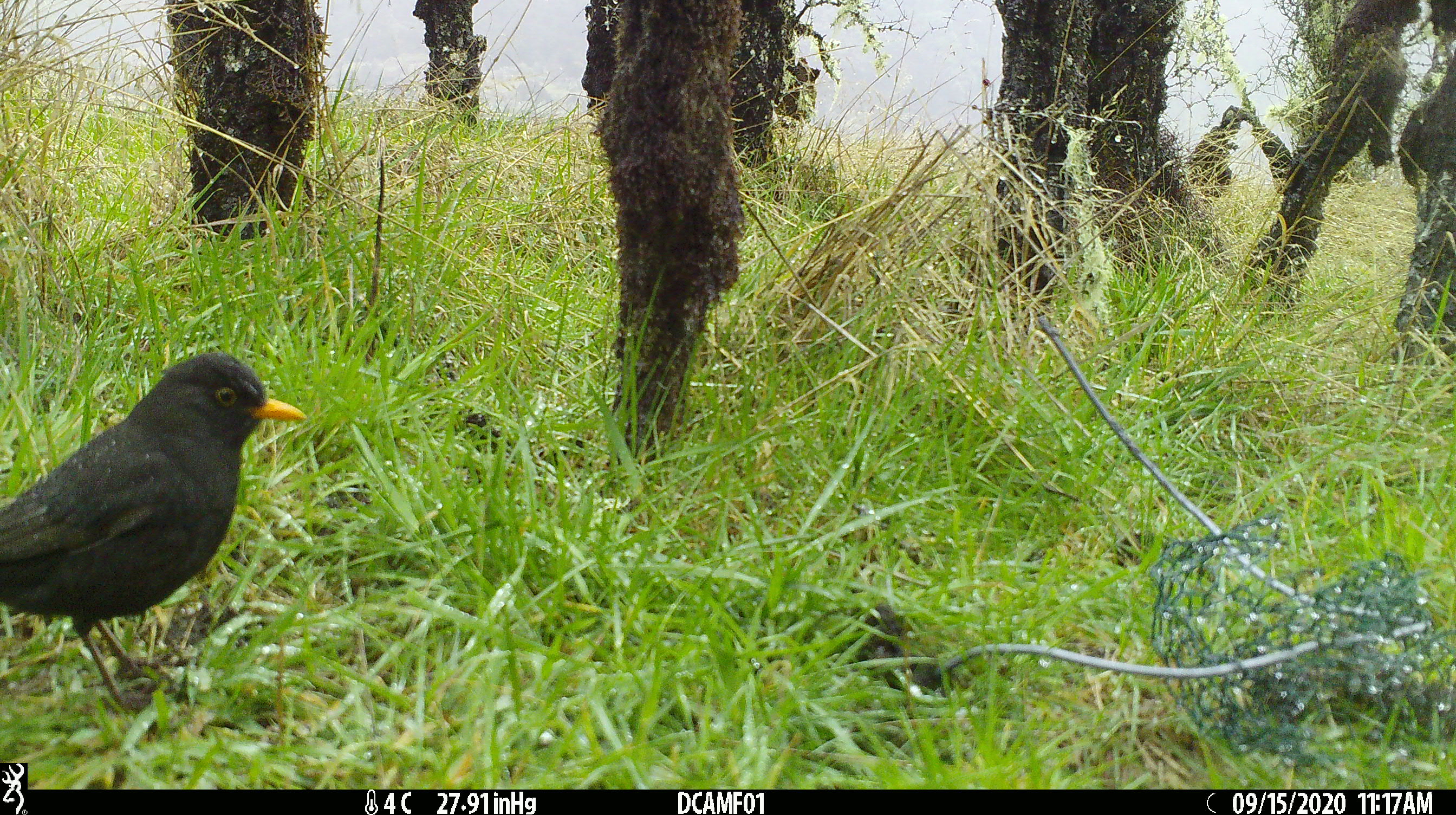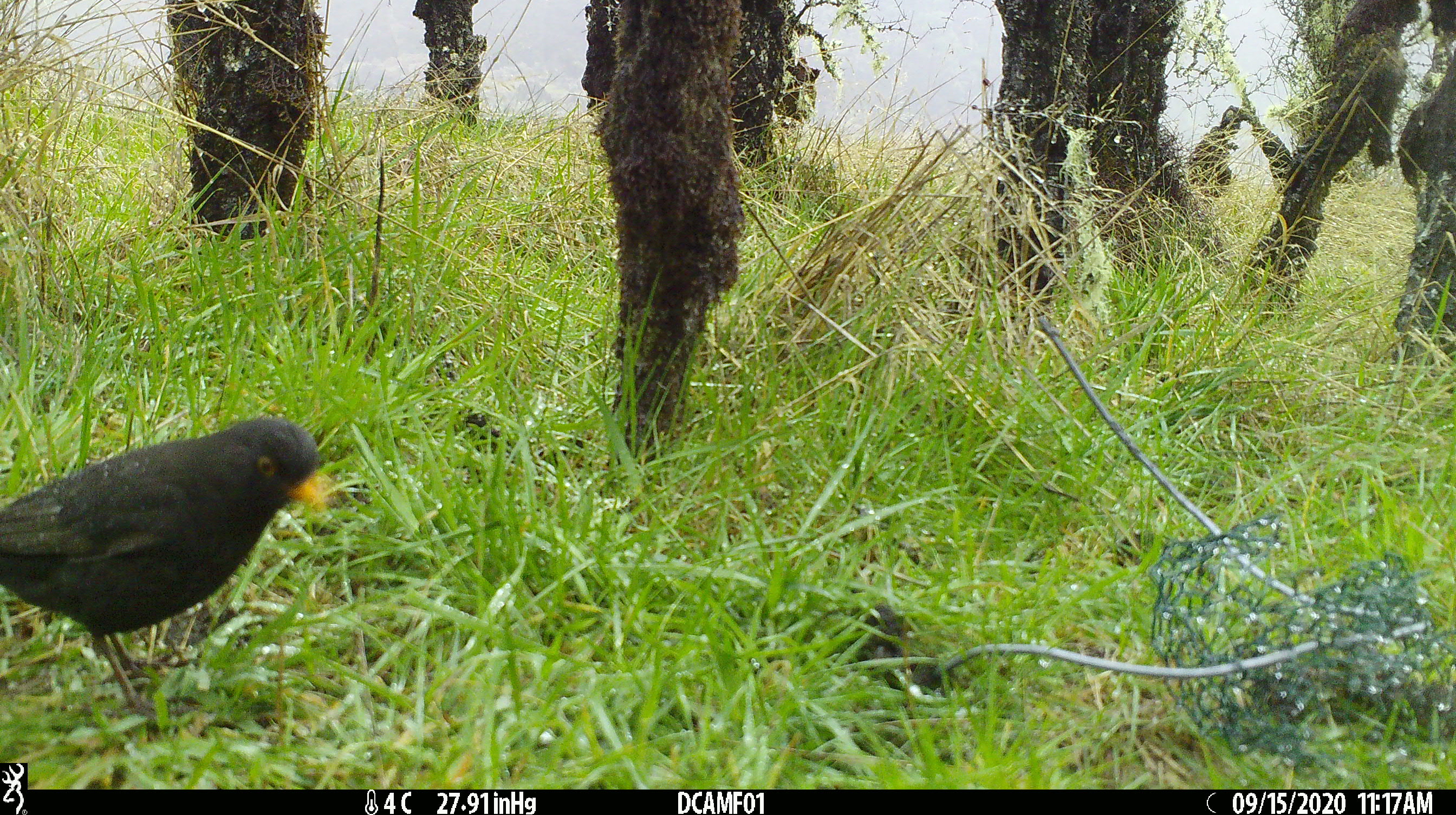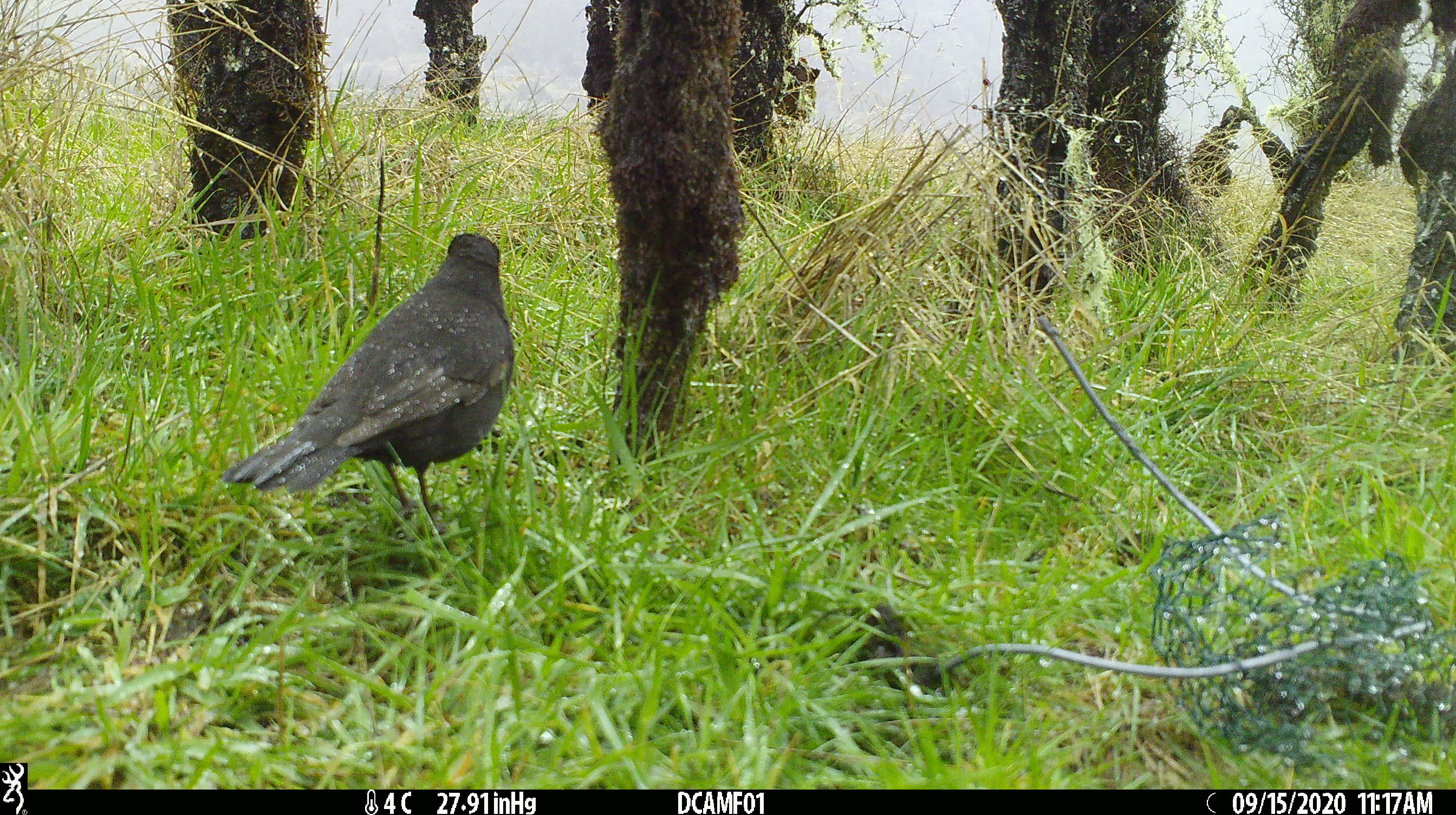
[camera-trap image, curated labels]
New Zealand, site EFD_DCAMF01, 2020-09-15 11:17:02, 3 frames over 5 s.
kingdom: Animalia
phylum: Chordata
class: Aves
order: Passeriformes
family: Turdidae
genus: Turdus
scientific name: Turdus merula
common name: eurasian blackbird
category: blackbird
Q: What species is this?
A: Blackbird (eurasian blackbird) (Turdus merula).